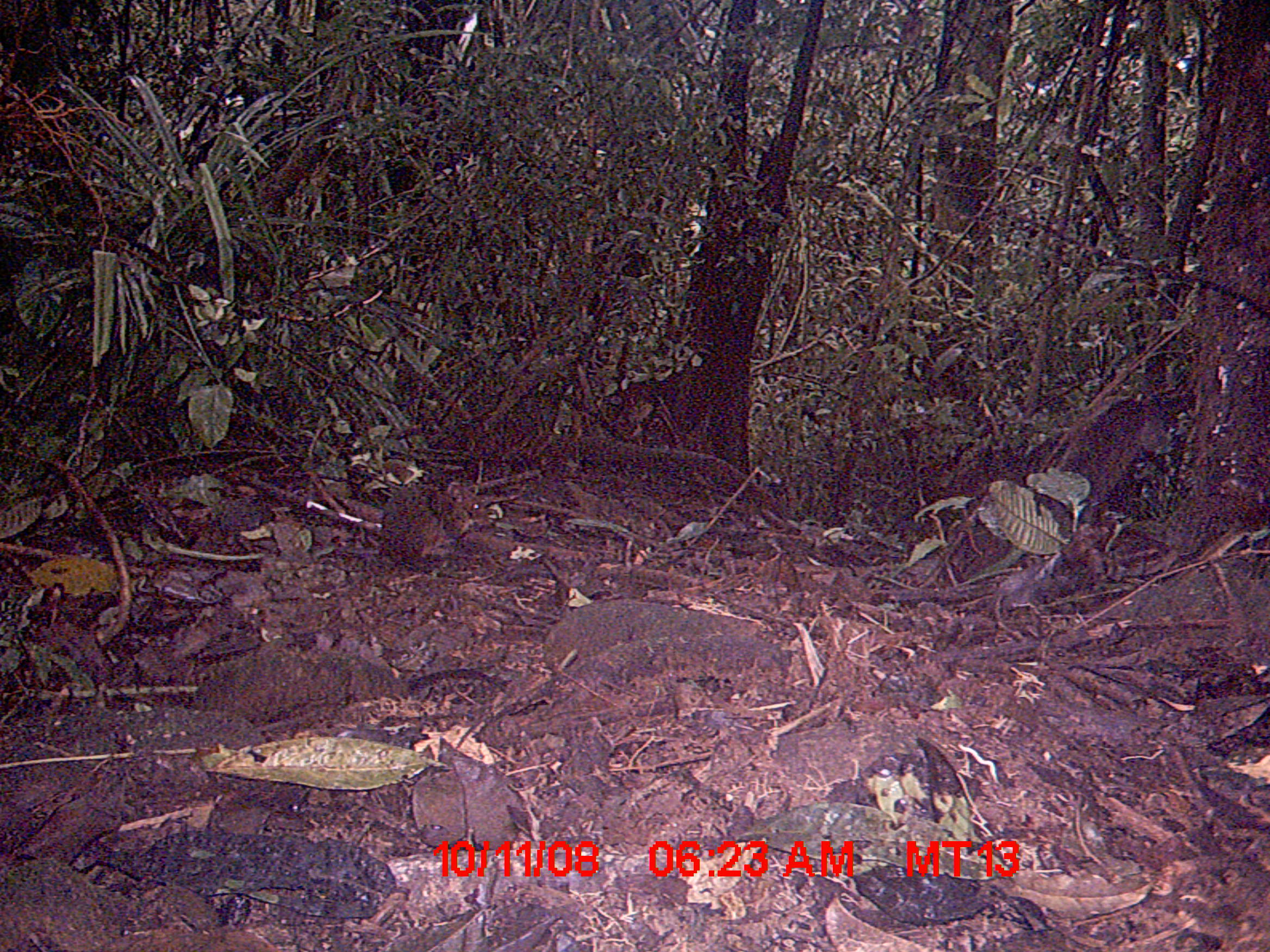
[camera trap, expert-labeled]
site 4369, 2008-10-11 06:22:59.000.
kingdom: Animalia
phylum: Chordata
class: Mammalia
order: Rodentia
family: Nesomyidae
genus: Nesomys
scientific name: Nesomys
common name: nesomys rodents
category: nesomys sp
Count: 1.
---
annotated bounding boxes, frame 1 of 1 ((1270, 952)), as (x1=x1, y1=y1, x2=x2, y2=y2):
nesomys sp: (x1=308, y1=480, x2=492, y2=570)